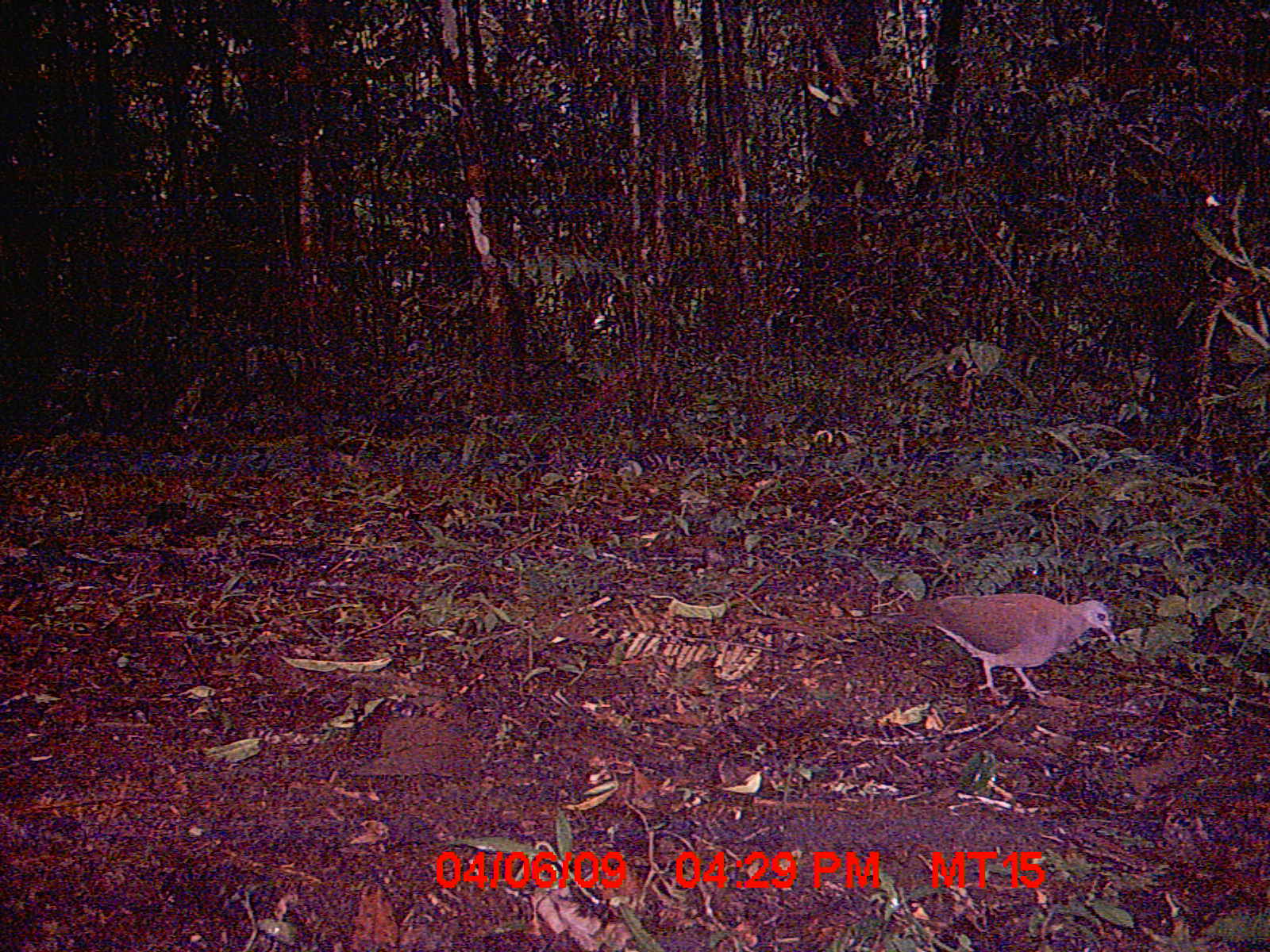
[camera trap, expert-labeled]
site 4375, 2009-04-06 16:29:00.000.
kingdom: Animalia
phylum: Chordata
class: Aves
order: Columbiformes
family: Columbidae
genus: Streptopelia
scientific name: Streptopelia picturata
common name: madagascar turtle-dove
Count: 1.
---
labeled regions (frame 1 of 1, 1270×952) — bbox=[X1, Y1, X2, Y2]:
streptopelia picturata: bbox=[872, 593, 1114, 699]